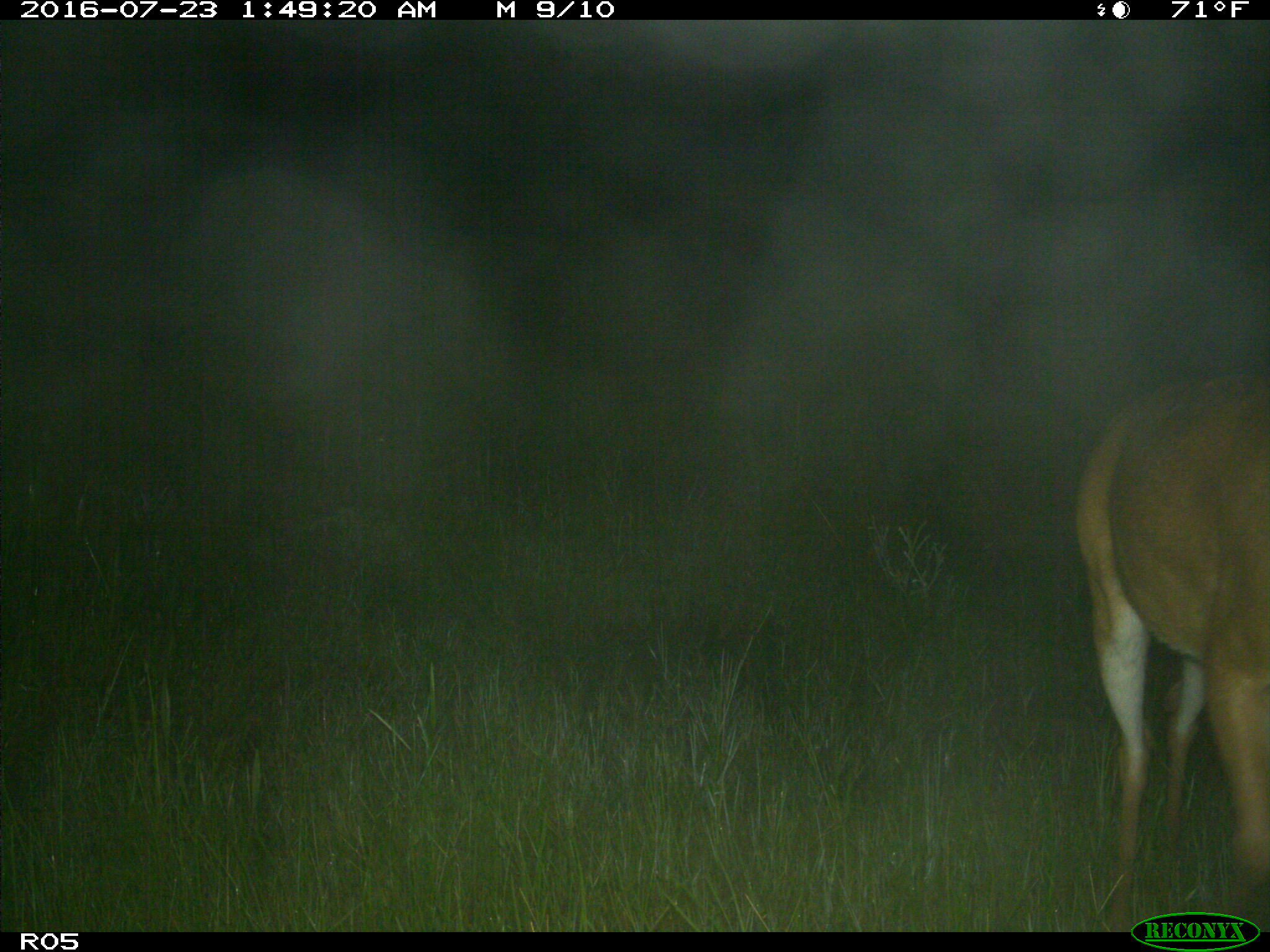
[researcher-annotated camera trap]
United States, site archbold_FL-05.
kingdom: Animalia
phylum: Chordata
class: Mammalia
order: Artiodactyla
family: Cervidae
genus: Odocoileus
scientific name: Odocoileus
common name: deer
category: unidentified deer